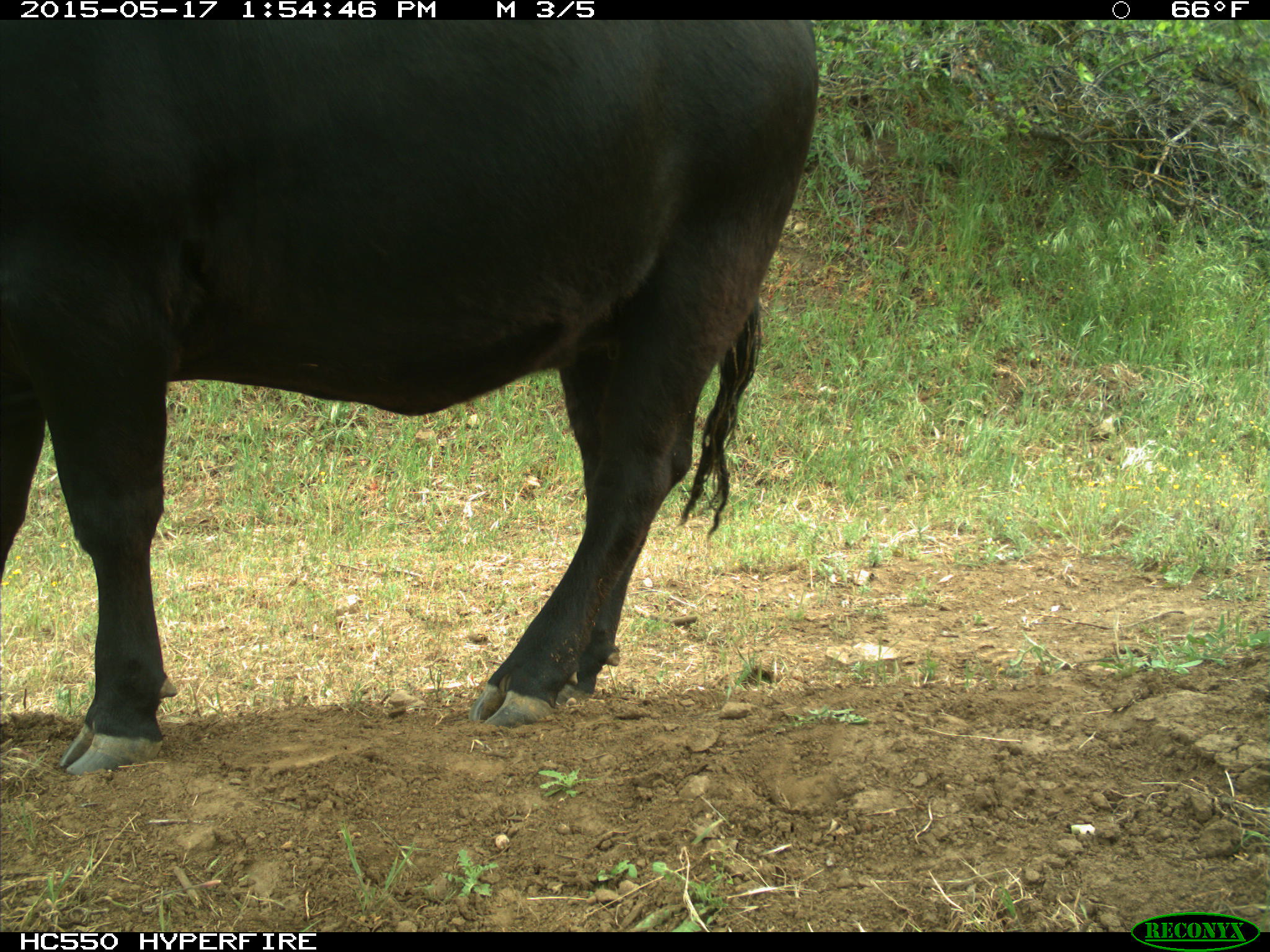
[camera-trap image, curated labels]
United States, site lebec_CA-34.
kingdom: Animalia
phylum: Chordata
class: Mammalia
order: Artiodactyla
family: Bovidae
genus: Bos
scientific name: Bos taurus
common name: domestic cow